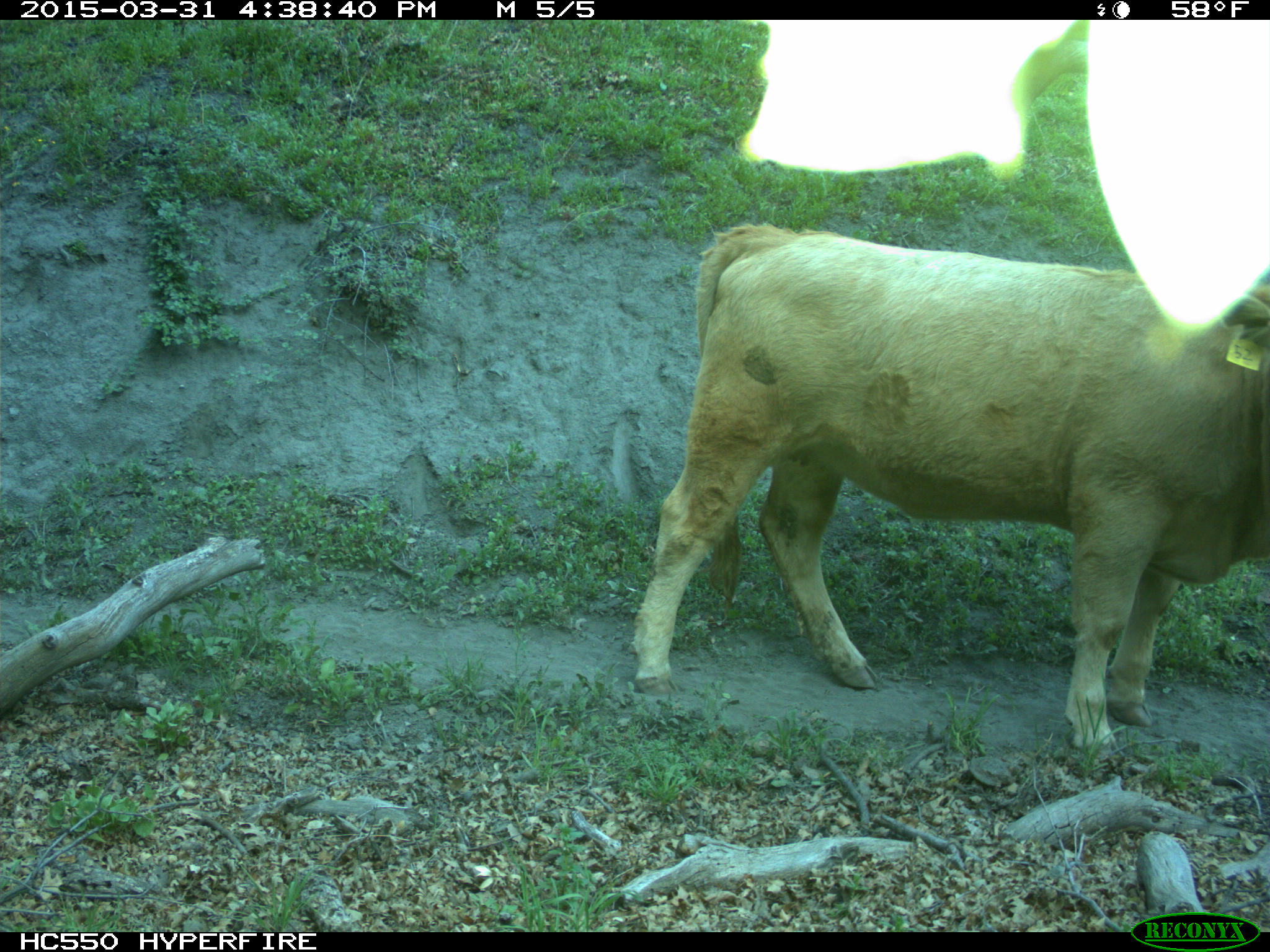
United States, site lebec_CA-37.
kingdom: Animalia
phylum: Chordata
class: Mammalia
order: Artiodactyla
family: Bovidae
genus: Bos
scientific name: Bos taurus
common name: domestic cow